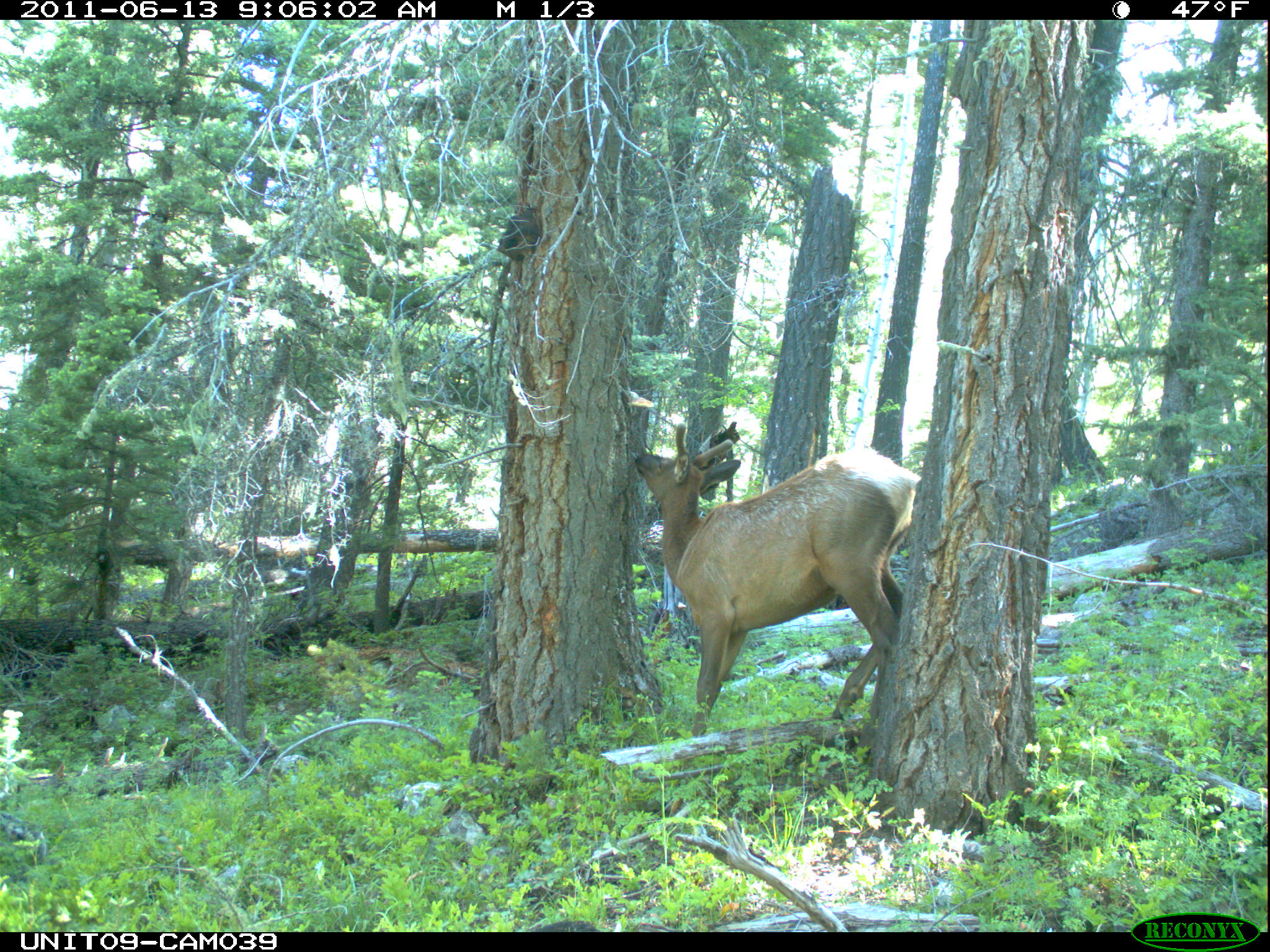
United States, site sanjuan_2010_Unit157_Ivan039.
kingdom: Animalia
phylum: Chordata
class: Mammalia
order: Artiodactyla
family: Cervidae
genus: Cervus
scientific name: Cervus elaphus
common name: red deer